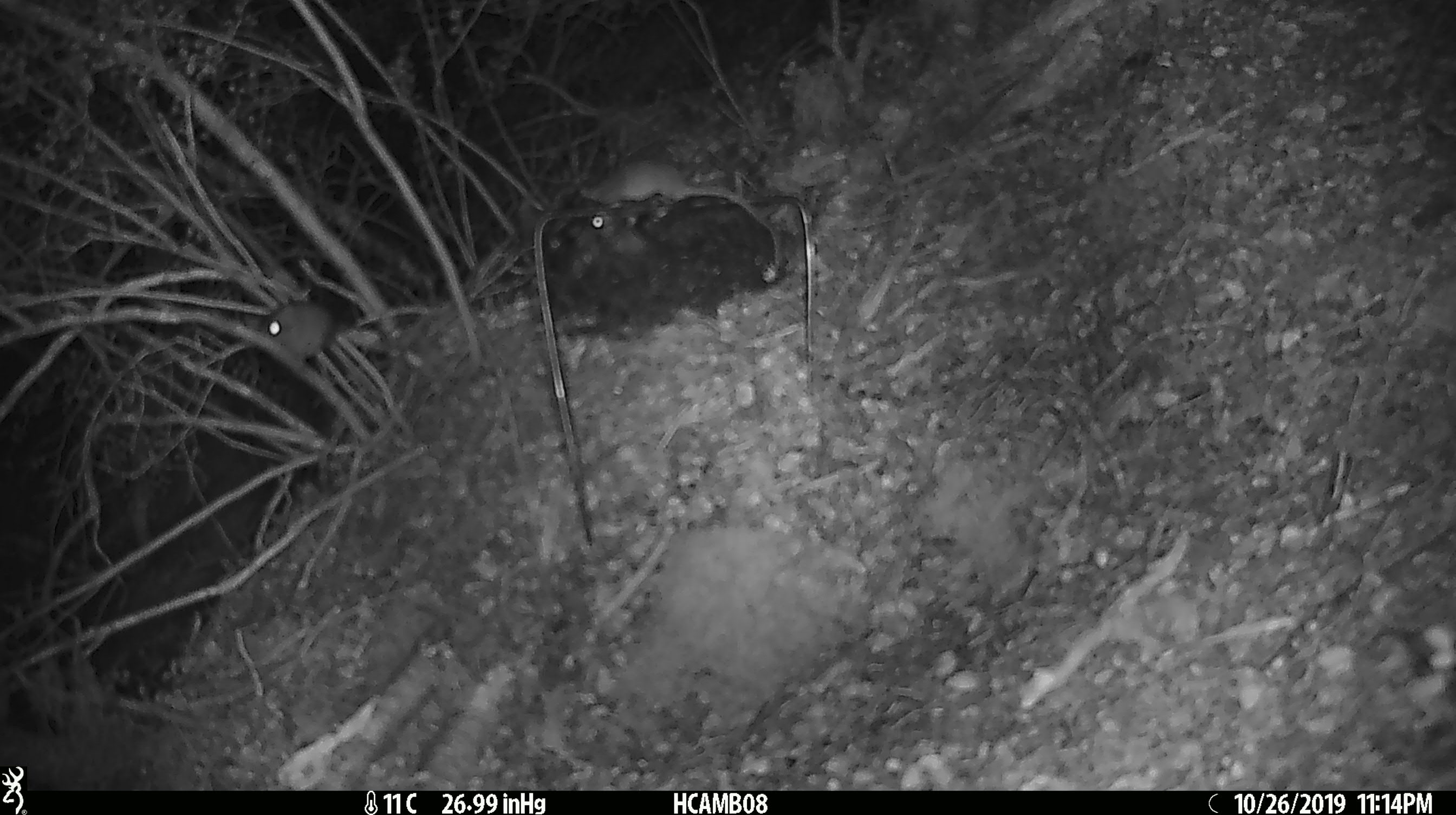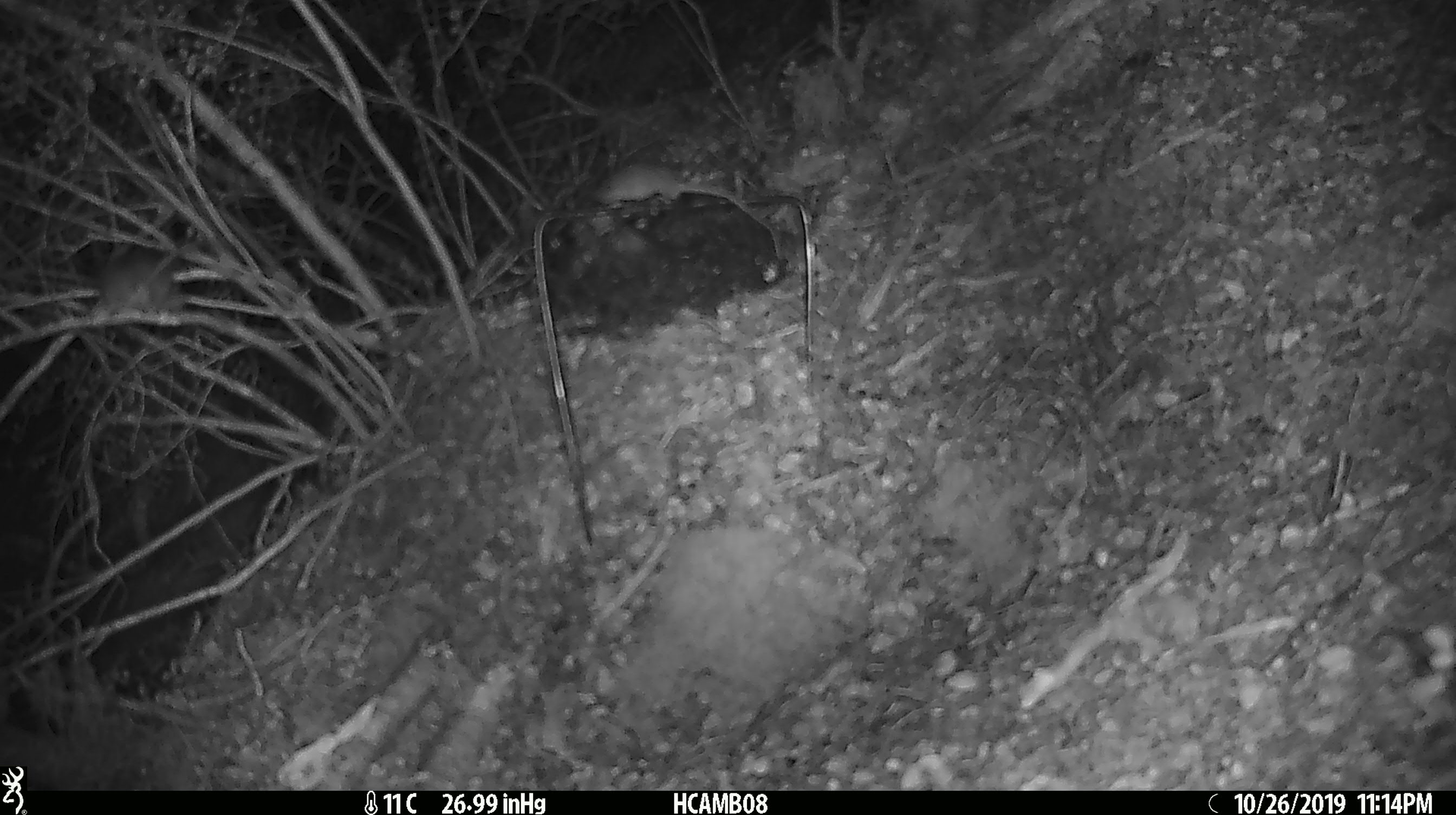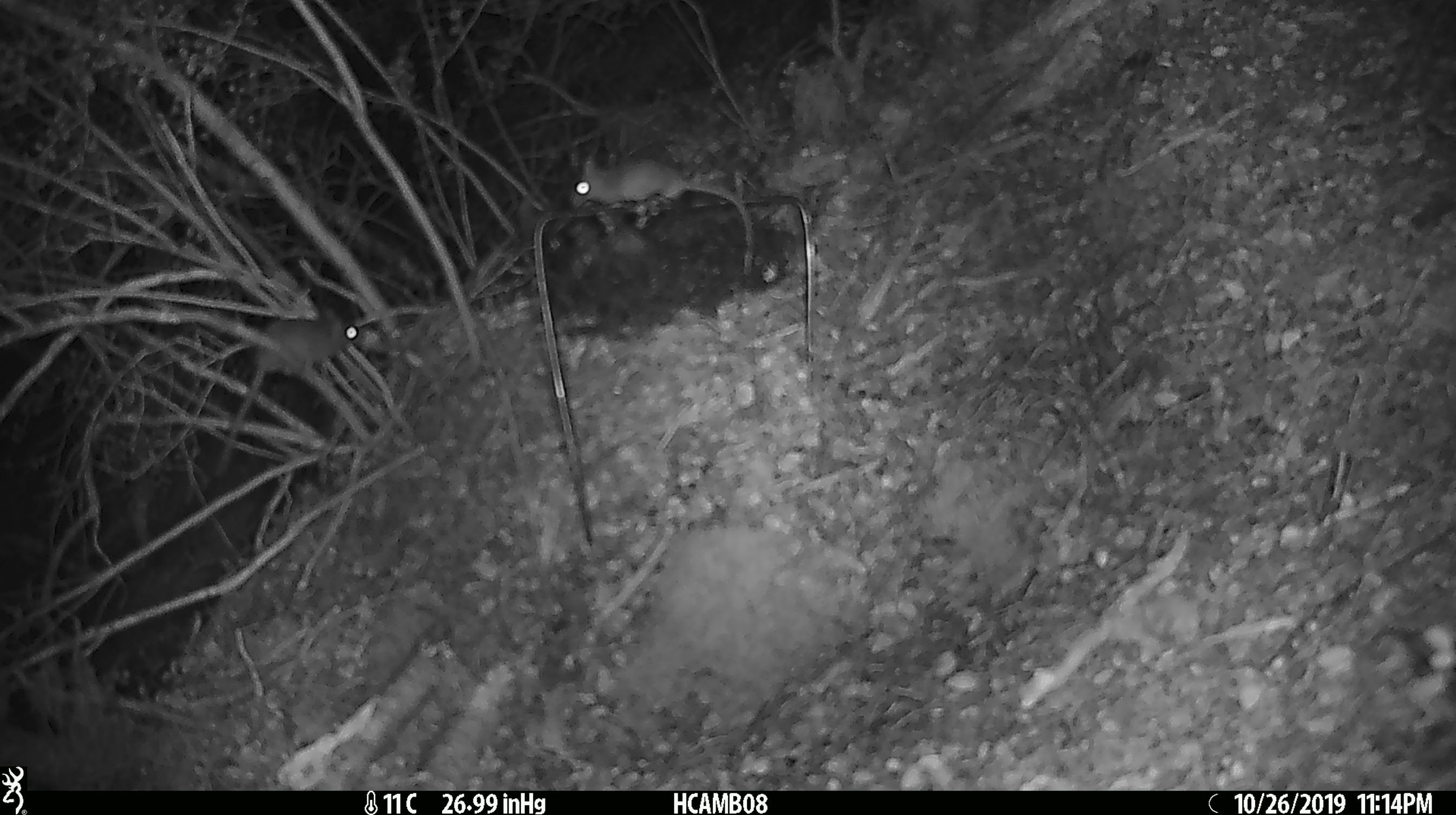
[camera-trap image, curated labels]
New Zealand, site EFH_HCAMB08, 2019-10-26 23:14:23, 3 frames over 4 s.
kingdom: Animalia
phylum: Chordata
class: Mammalia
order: Rodentia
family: Muridae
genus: Mus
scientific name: Mus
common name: mouse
Mouse (Mus).